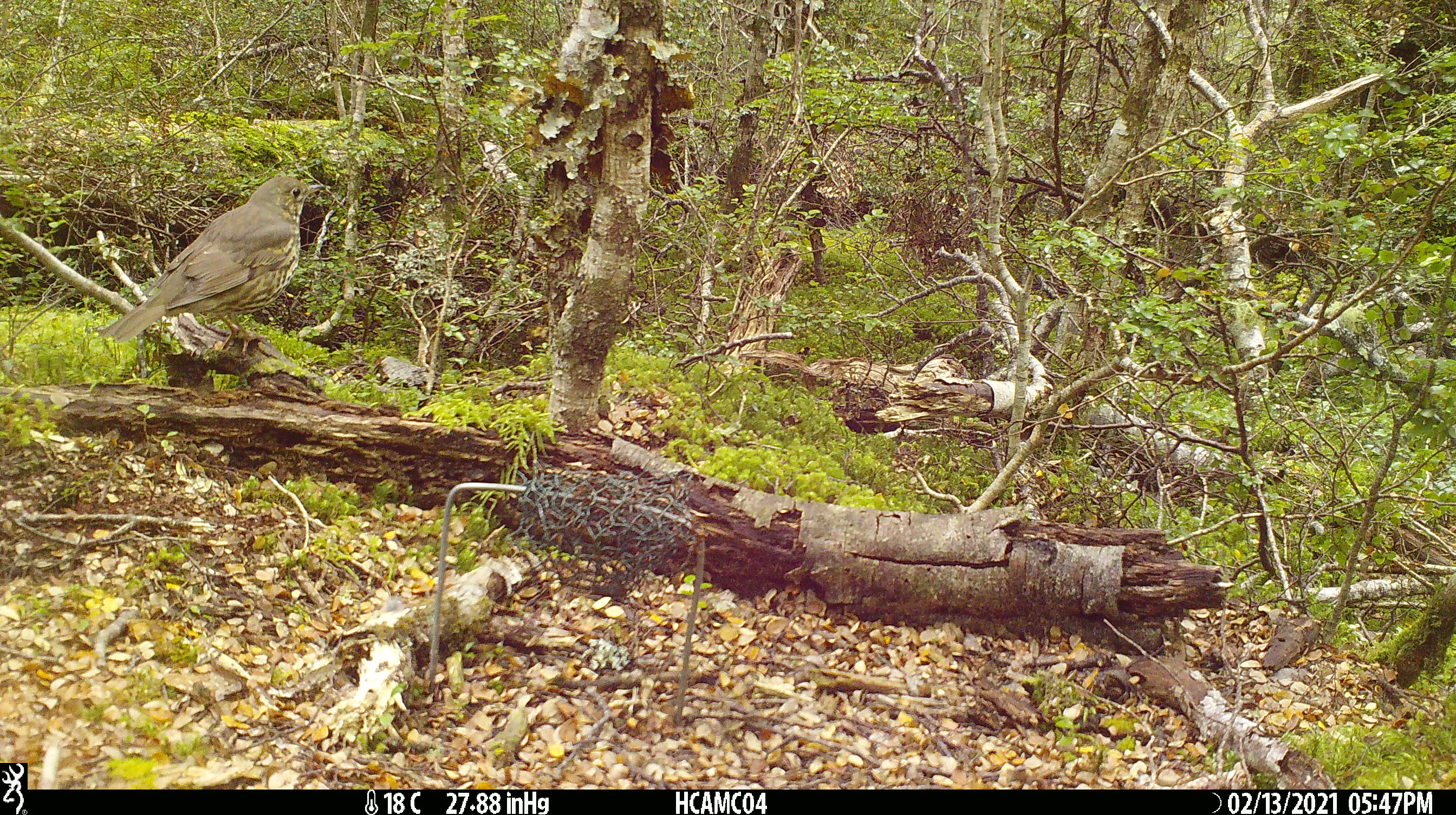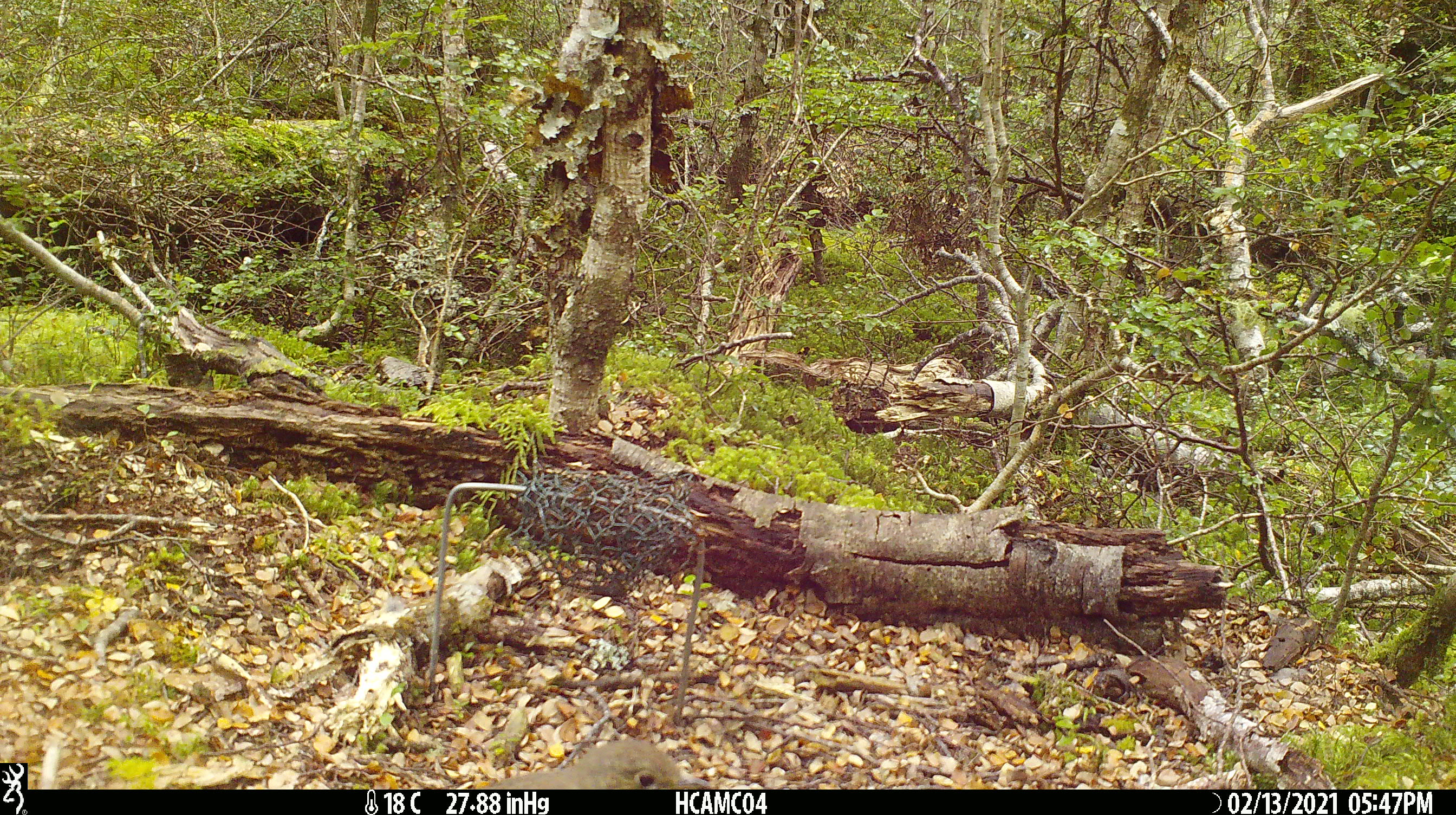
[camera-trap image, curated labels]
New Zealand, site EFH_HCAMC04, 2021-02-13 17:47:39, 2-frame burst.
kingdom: Animalia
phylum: Chordata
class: Aves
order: Passeriformes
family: Turdidae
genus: Turdus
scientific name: Turdus philomelos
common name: song thrush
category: thrush